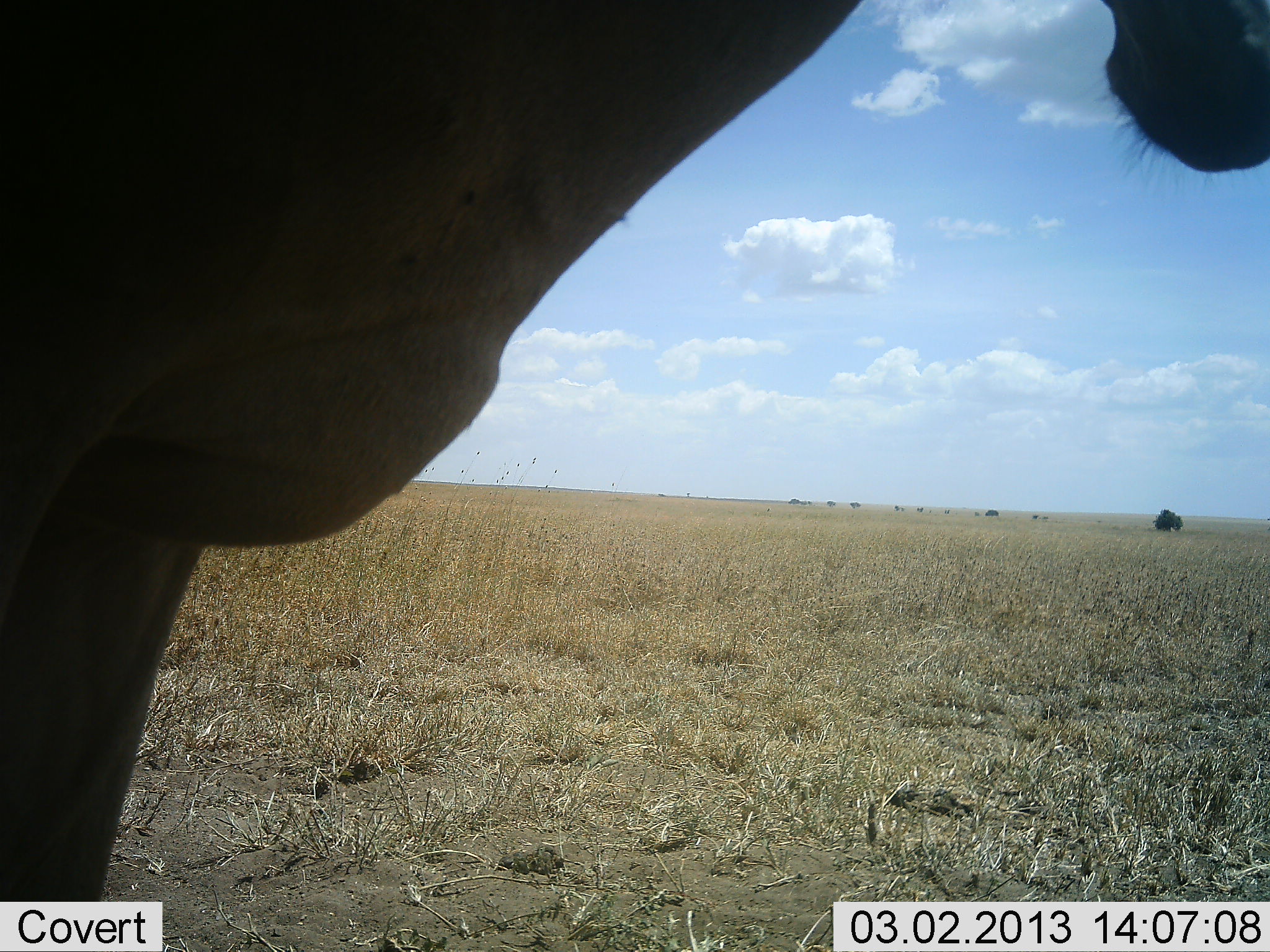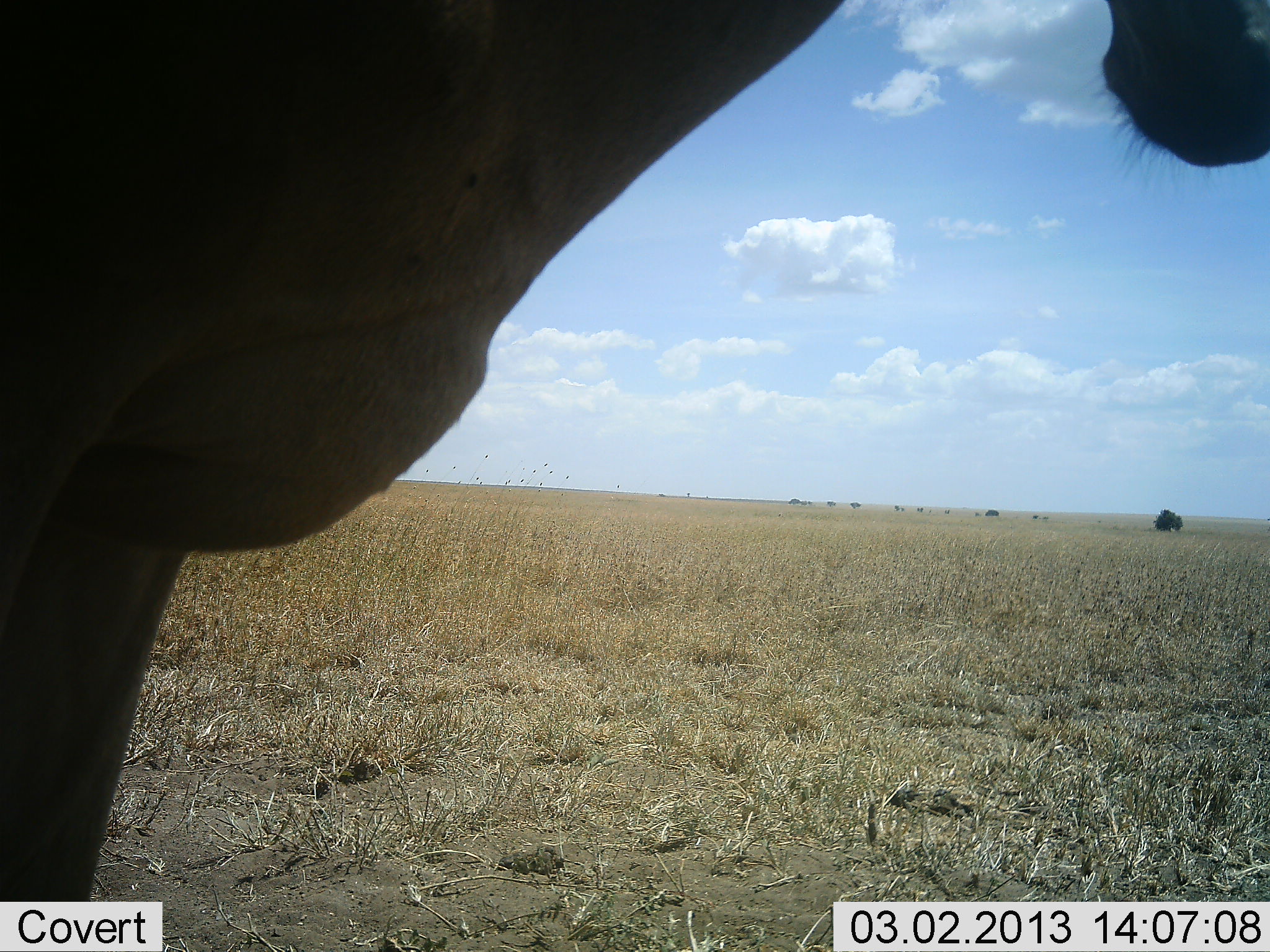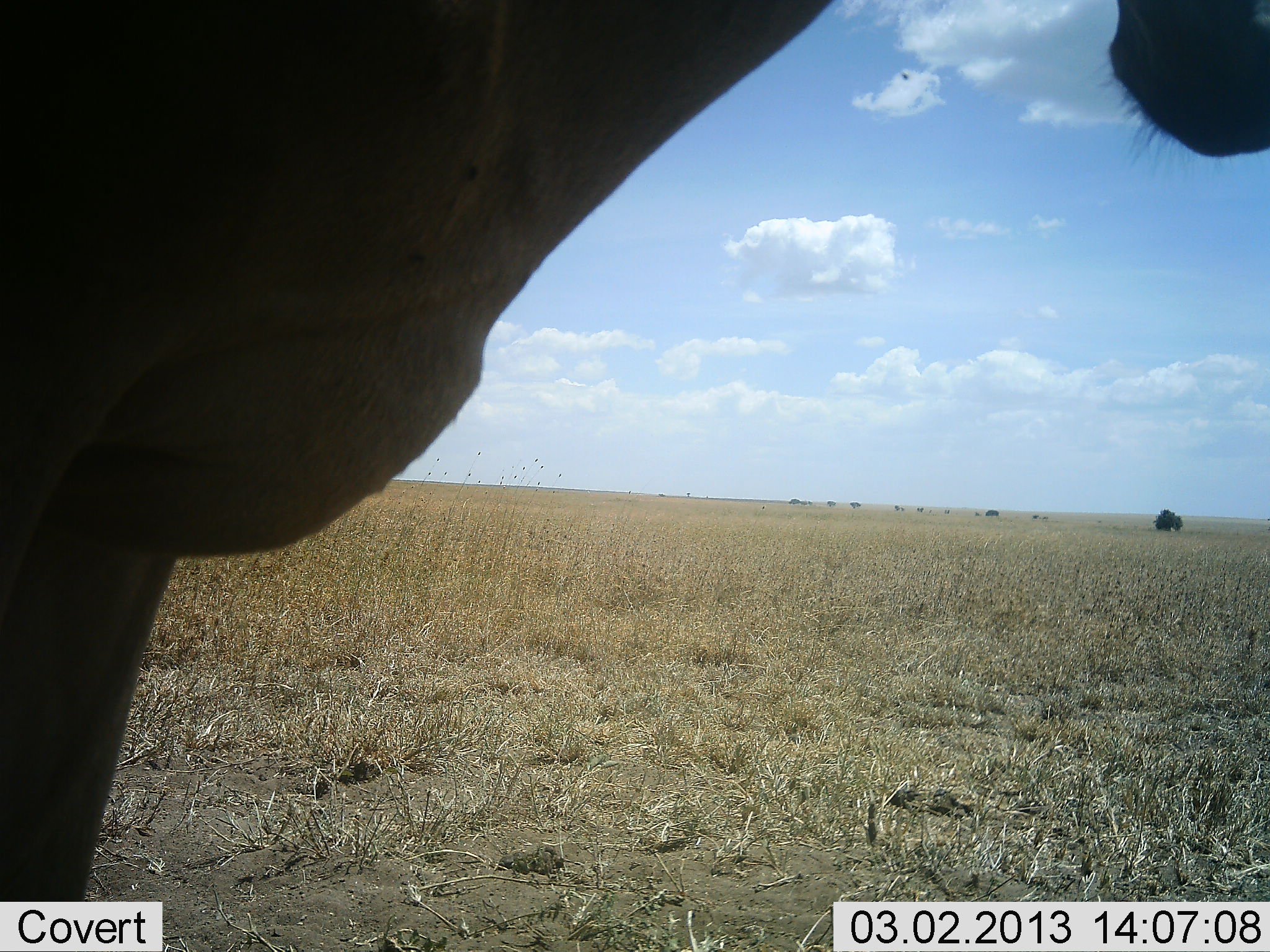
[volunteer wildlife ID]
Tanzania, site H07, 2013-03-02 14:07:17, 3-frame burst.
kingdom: Animalia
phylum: Chordata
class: Mammalia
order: Artiodactyla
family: Bovidae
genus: Alcelaphus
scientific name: Alcelaphus buselaphus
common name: hartebeest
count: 1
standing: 100%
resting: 0%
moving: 0%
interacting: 0%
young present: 0%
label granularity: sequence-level